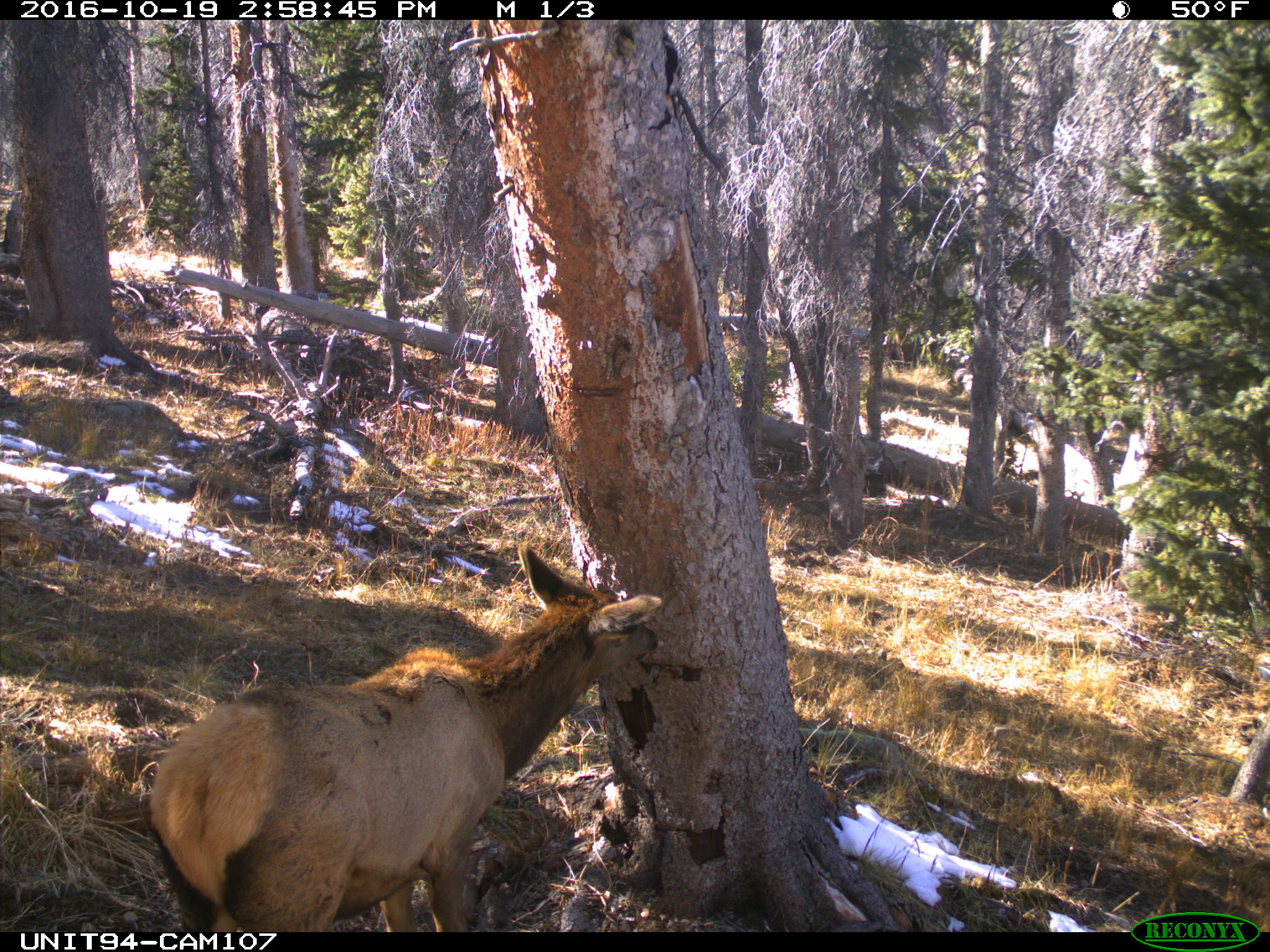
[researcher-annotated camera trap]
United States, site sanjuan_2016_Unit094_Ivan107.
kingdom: Animalia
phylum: Chordata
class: Mammalia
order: Artiodactyla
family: Cervidae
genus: Cervus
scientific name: Cervus elaphus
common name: red deer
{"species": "Cervus elaphus (red deer)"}